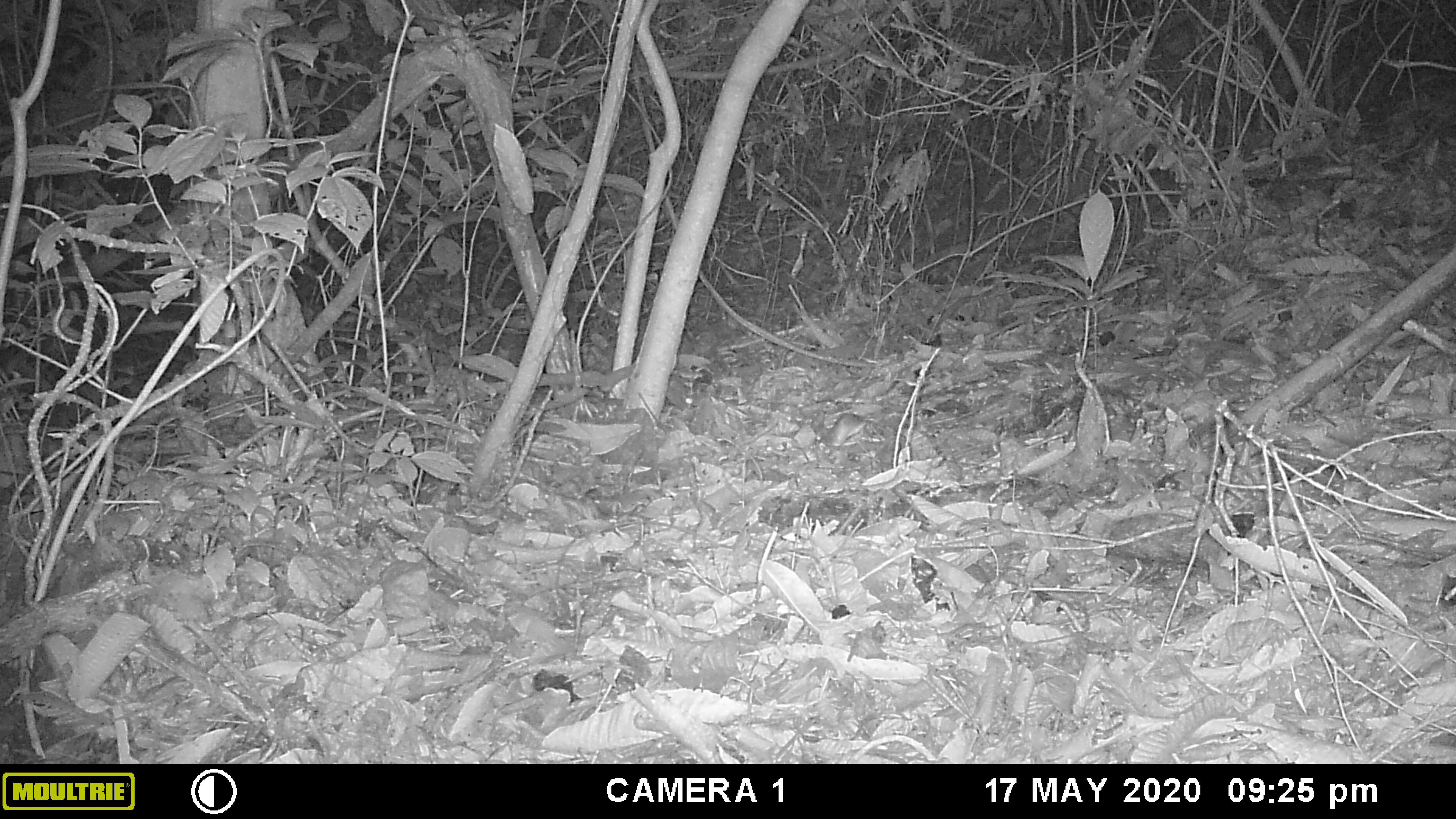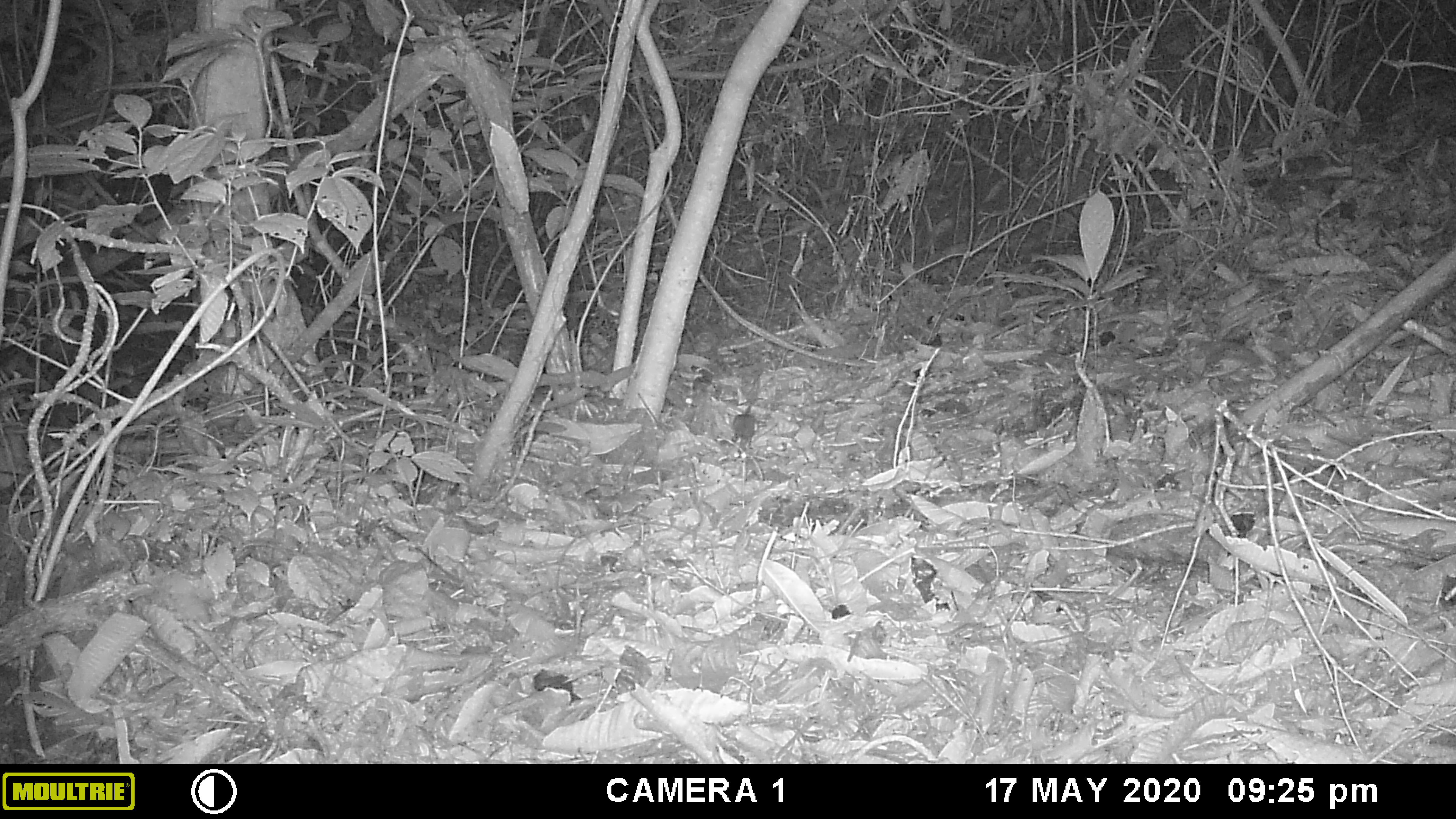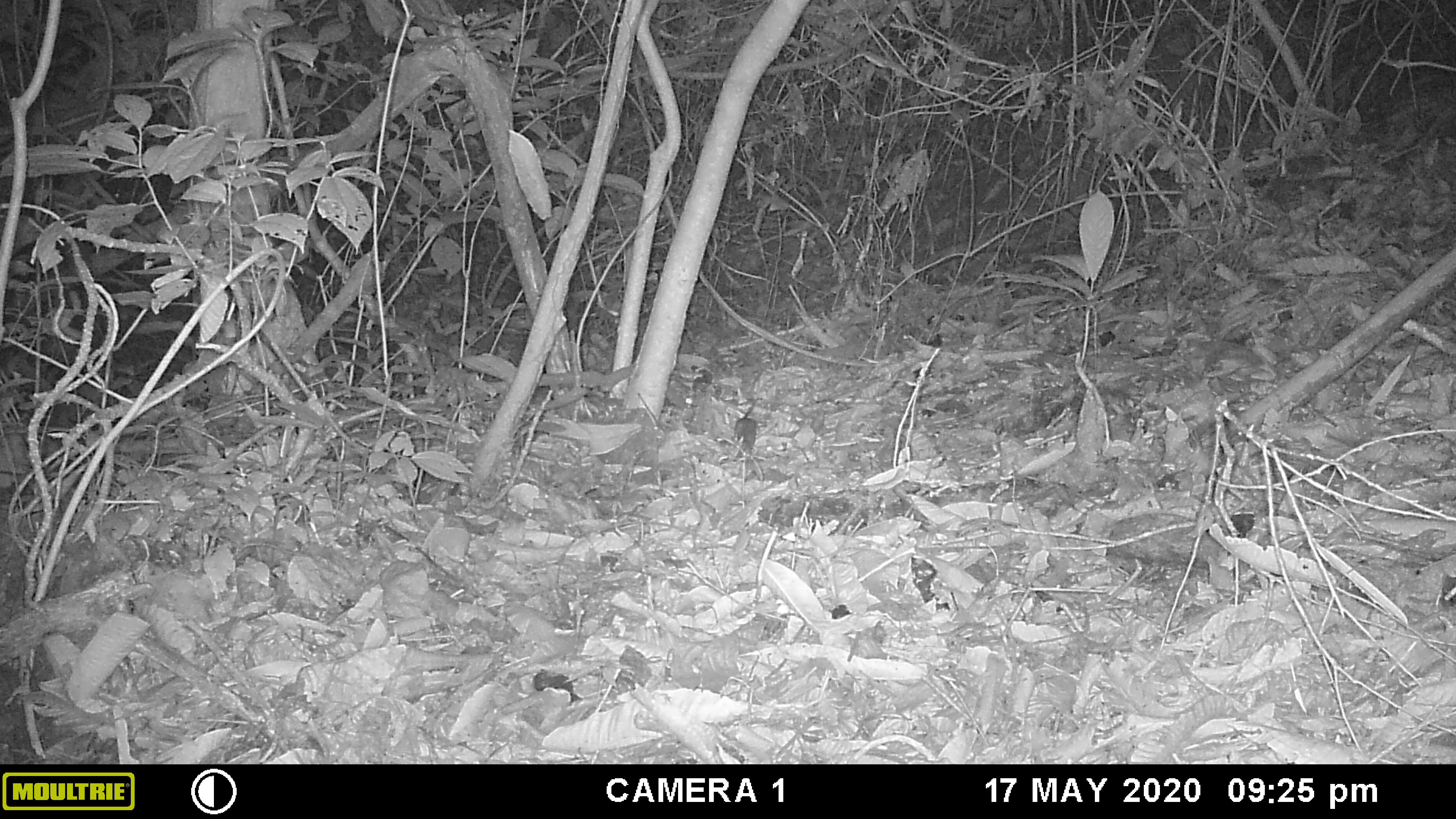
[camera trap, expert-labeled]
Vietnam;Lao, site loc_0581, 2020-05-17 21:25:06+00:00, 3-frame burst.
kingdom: Animalia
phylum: Chordata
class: Mammalia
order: Rodentia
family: Muridae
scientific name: Muridae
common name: old-world mice and rats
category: unidentified murid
Unidentified murid (old-world mice and rats) (Muridae). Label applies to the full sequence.